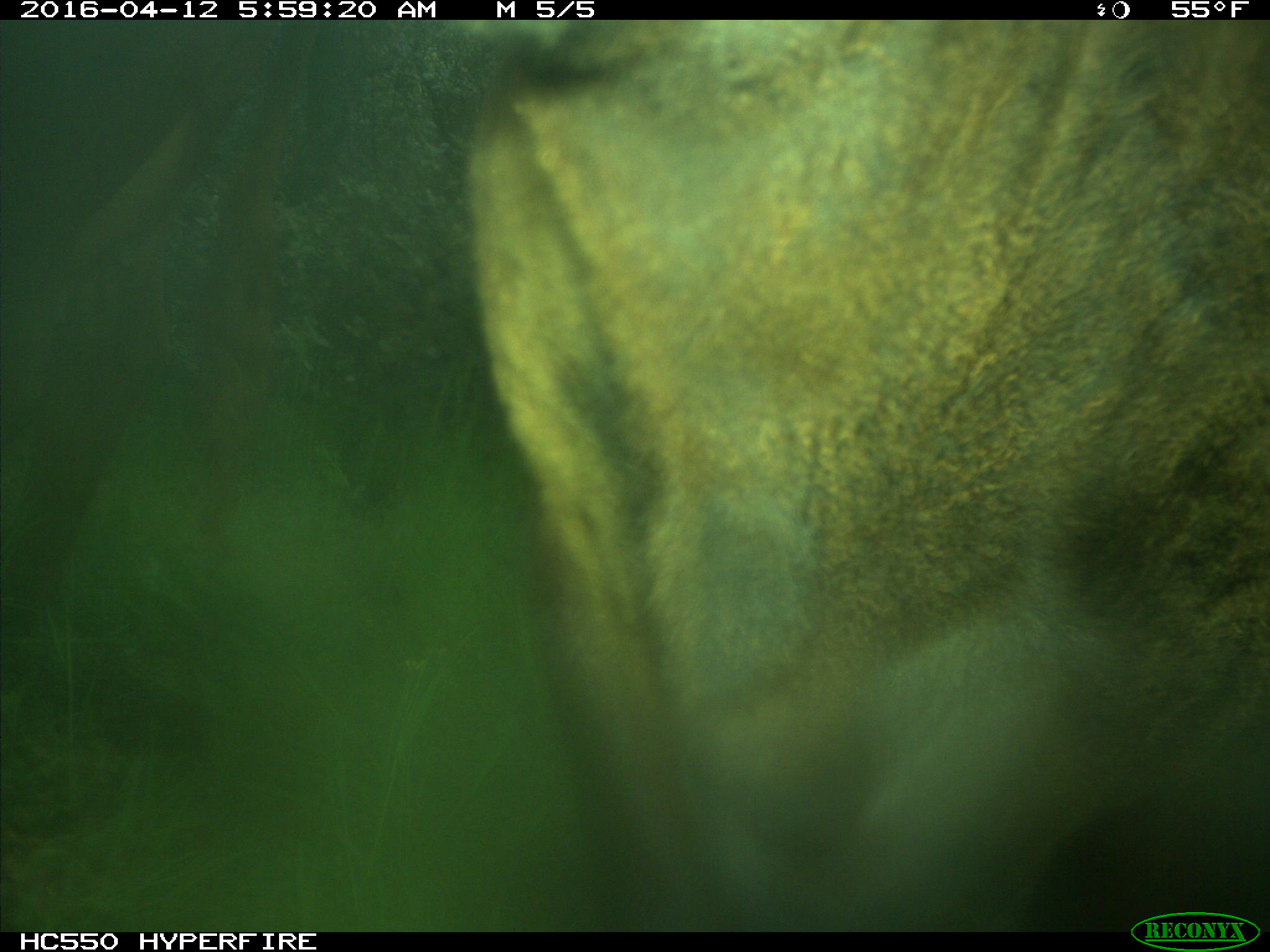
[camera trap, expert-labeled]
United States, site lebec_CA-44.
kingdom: Animalia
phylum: Chordata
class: Mammalia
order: Artiodactyla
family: Bovidae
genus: Bos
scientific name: Bos taurus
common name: domestic cow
Bos taurus (domestic cow).